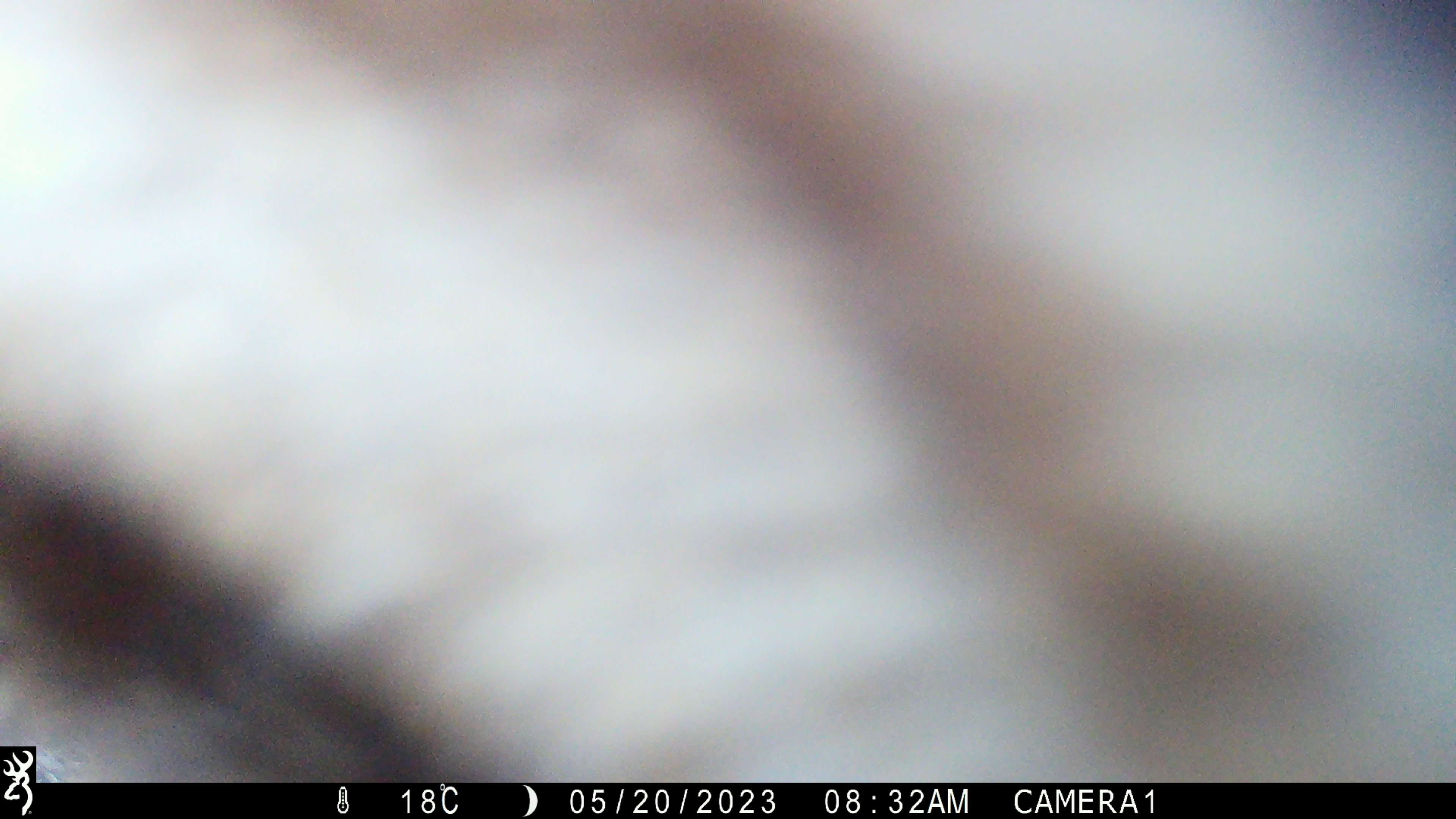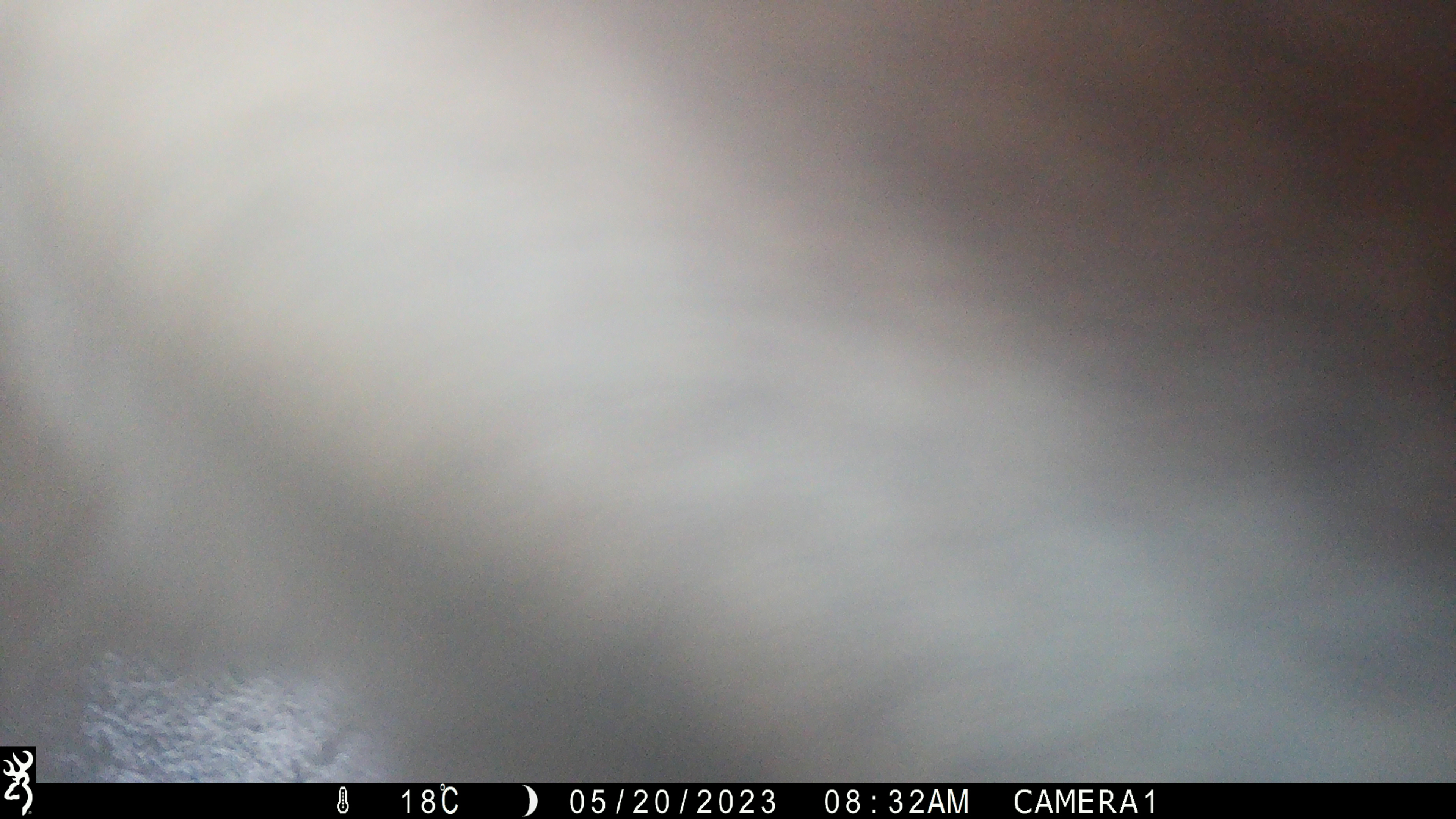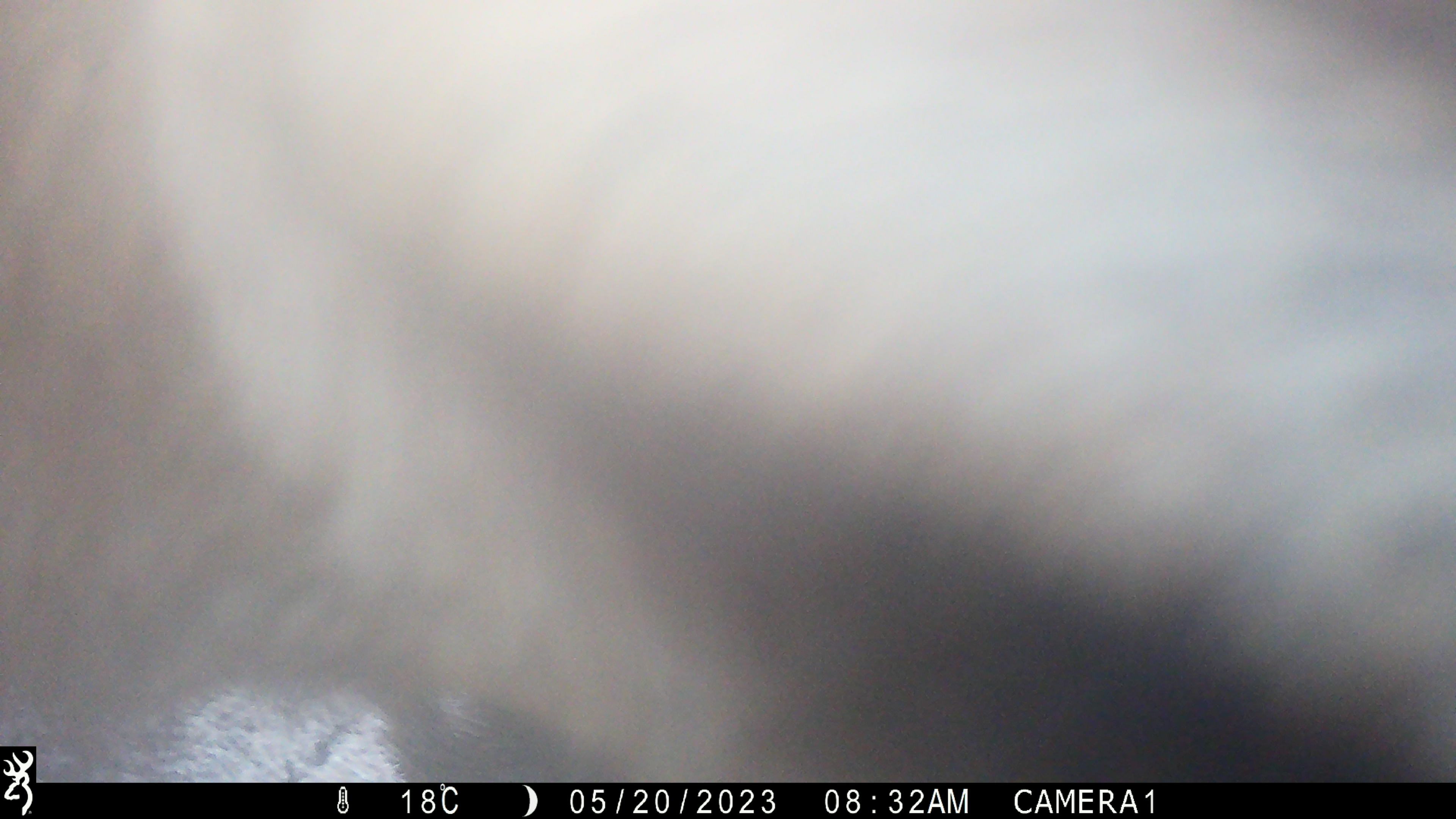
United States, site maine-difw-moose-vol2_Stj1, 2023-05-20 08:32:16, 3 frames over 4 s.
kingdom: Animalia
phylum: Chordata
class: Mammalia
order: Artiodactyla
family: Cervidae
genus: Alces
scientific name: Alces alces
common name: moose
Moose (Alces alces).